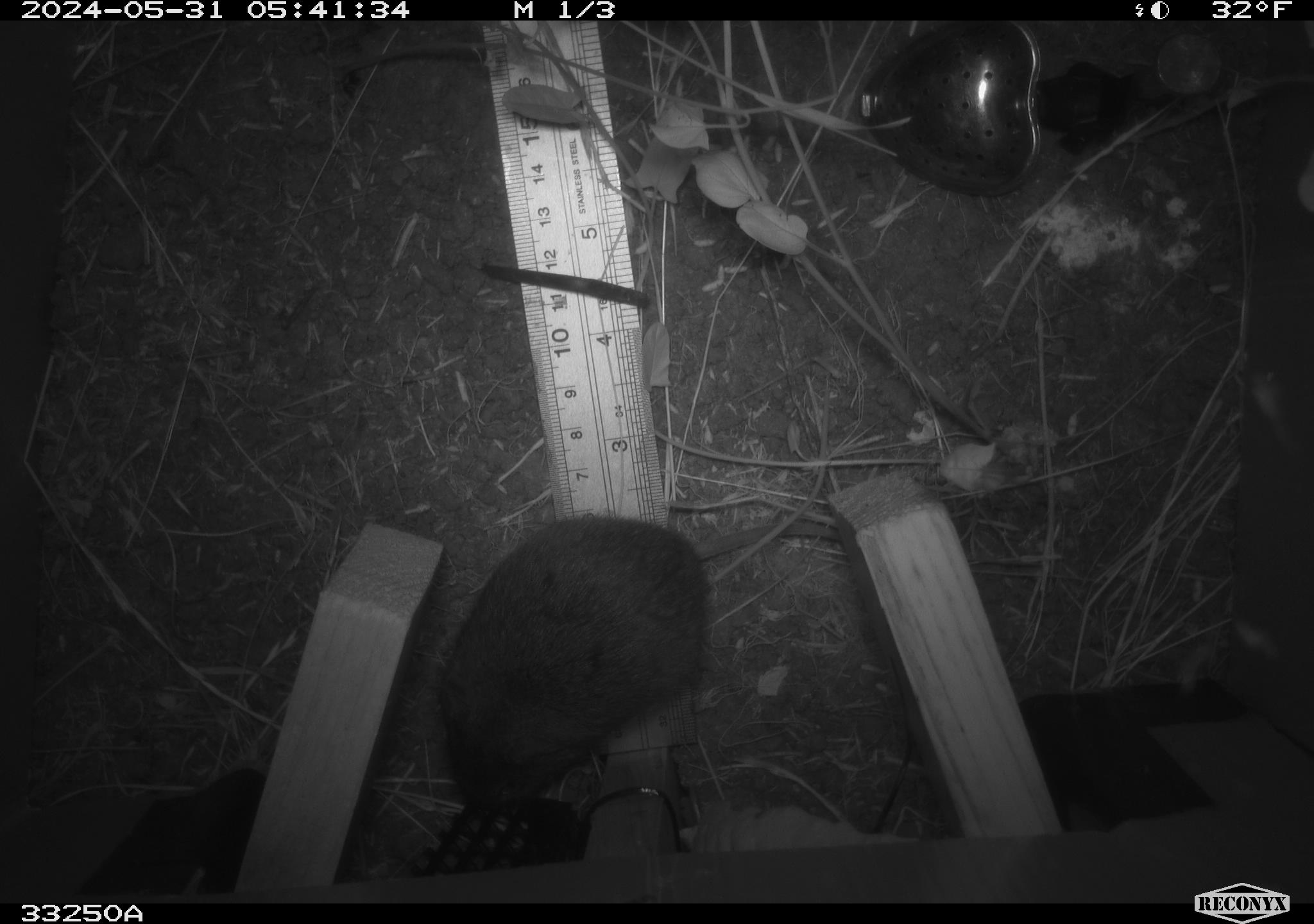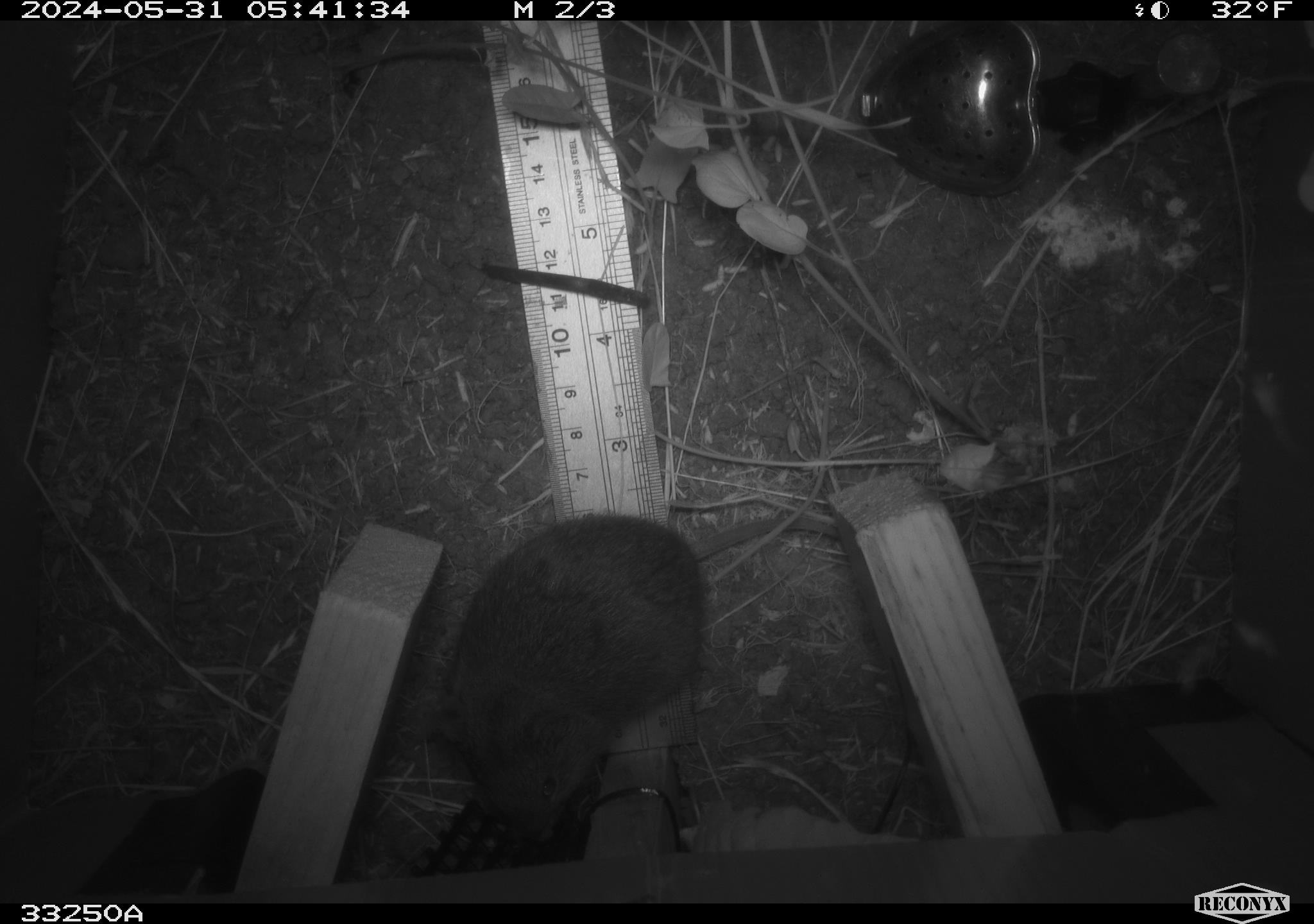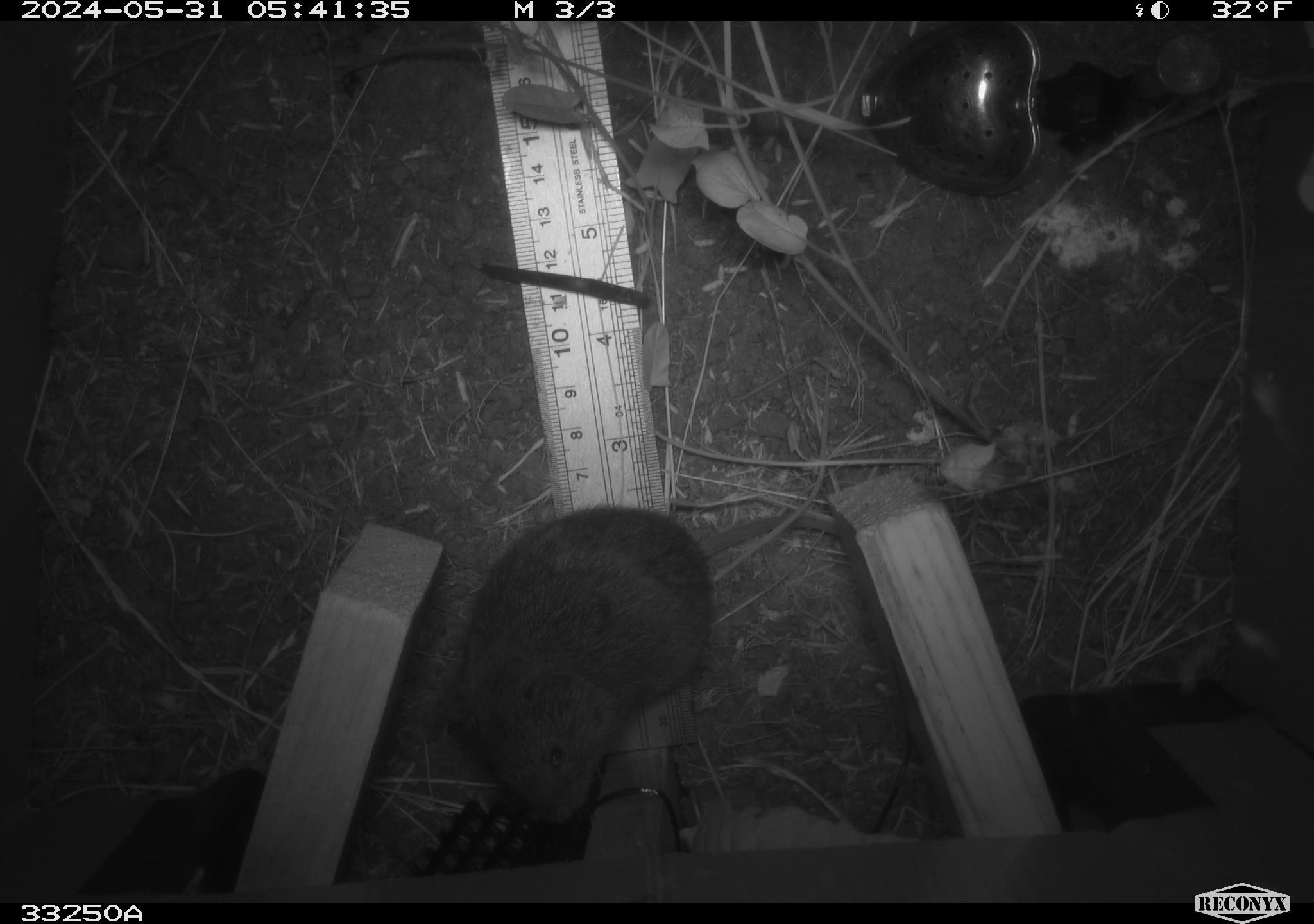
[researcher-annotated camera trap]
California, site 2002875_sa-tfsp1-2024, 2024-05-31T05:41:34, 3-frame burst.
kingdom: Animalia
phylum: Chordata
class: Mammalia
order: Rodentia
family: Cricetidae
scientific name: Arvicolinae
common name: voles, lemmings, and muskrats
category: arvicolinae subfamily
Arvicolinae subfamily (voles, lemmings, and muskrats) (Arvicolinae).